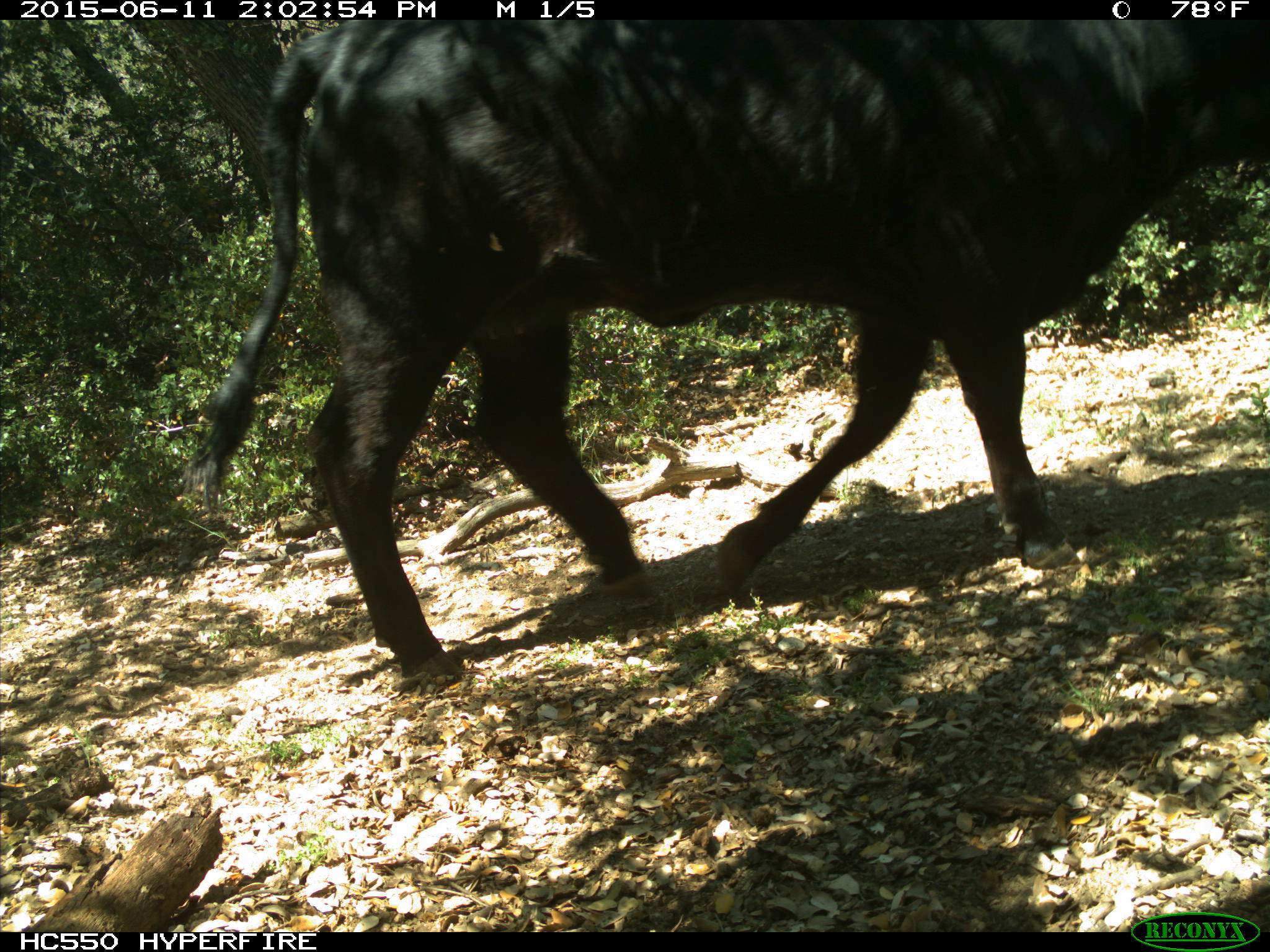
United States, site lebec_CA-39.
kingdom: Animalia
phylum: Chordata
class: Mammalia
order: Artiodactyla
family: Bovidae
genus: Bos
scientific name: Bos taurus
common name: domestic cow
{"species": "Bos taurus (domestic cow)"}